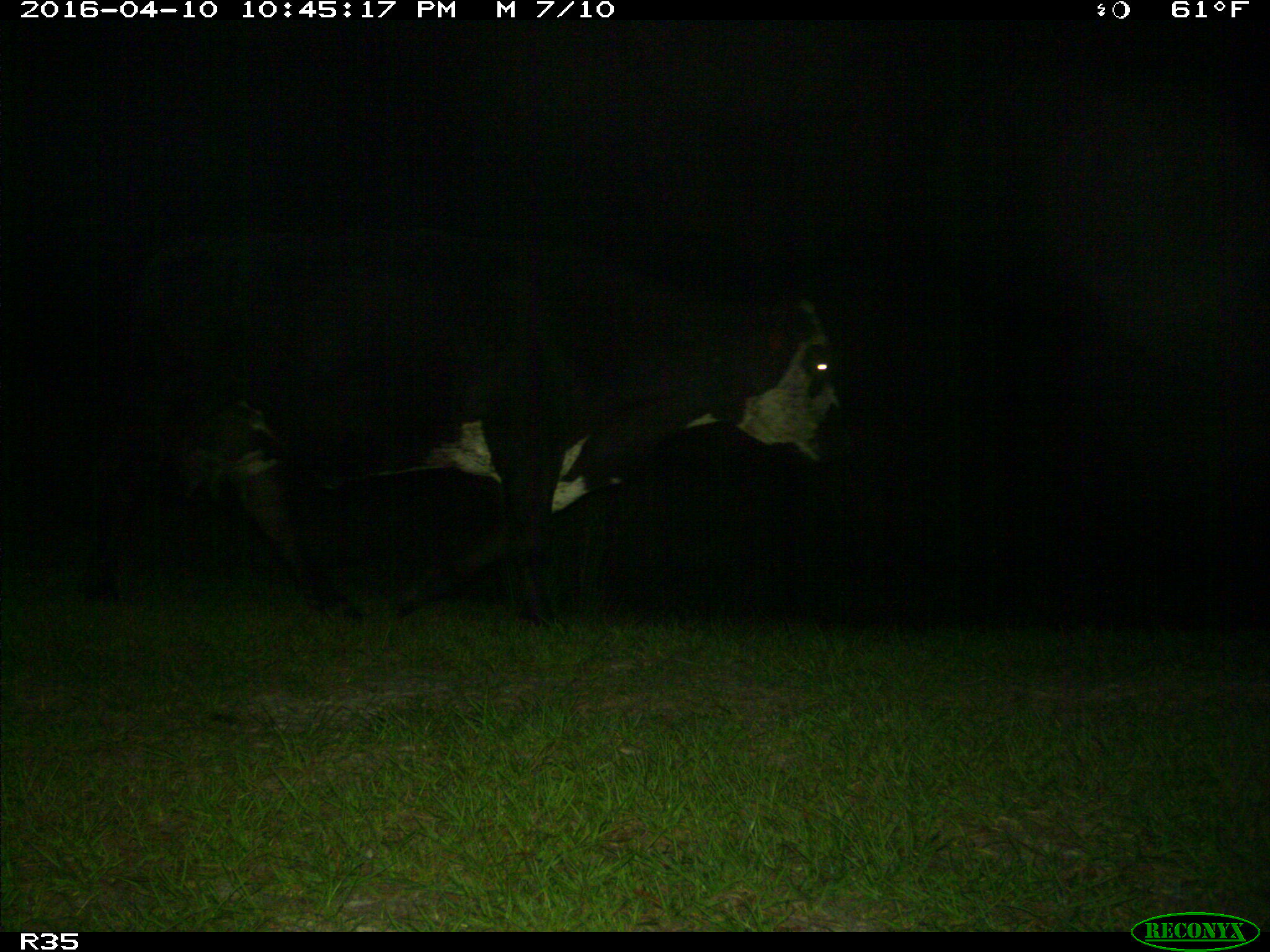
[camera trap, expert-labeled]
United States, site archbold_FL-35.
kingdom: Animalia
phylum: Chordata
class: Mammalia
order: Artiodactyla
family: Bovidae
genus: Bos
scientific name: Bos taurus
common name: domestic cow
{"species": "Bos taurus (domestic cow)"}